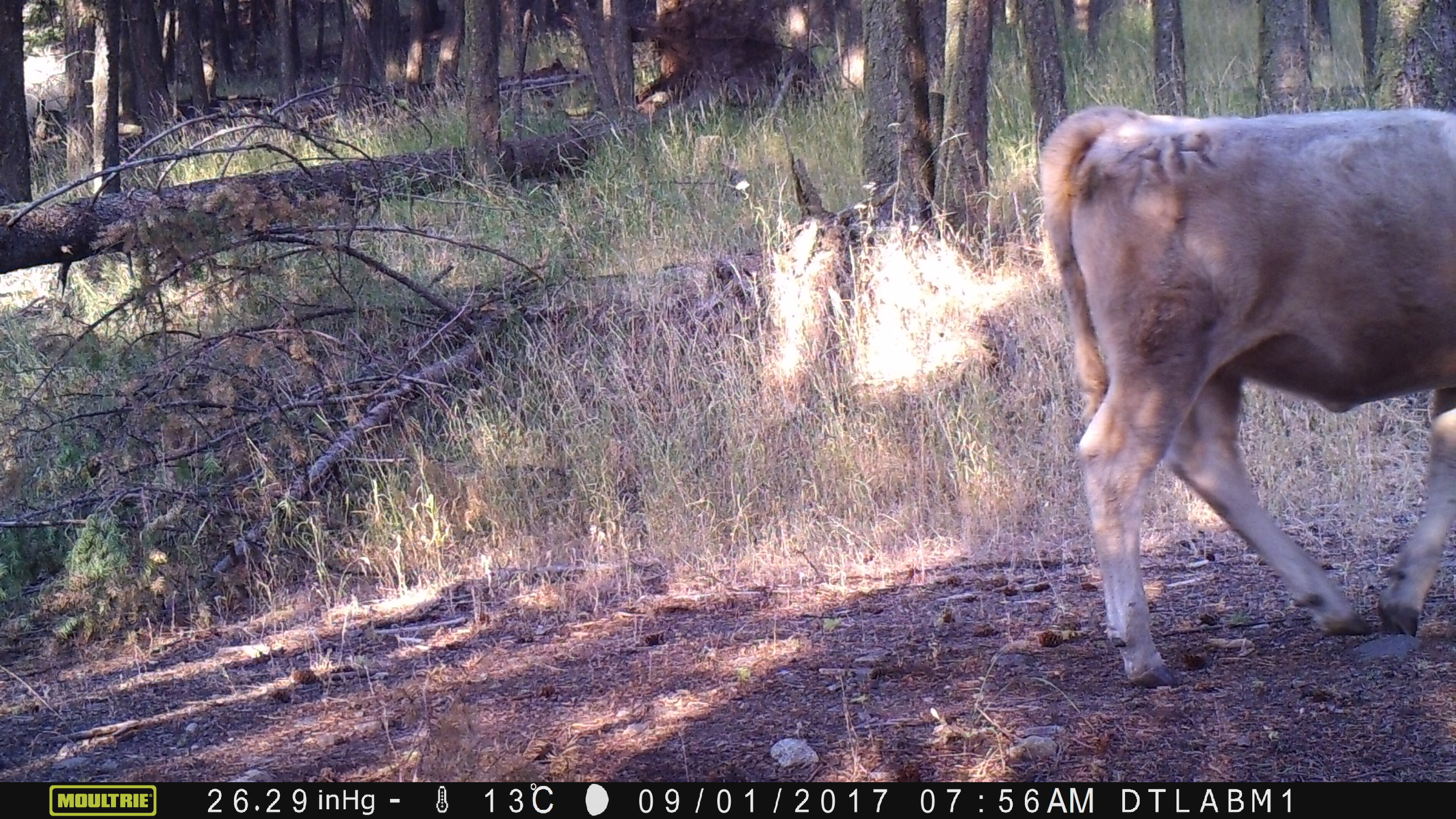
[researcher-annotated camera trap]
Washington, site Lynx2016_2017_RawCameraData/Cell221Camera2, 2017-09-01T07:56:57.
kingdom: Animalia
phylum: Chordata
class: Mammalia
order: Artiodactyla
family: Bovidae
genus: Bos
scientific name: Bos taurus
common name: domestic cattle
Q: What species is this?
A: Domestic cattle (Bos taurus).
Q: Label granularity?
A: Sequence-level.